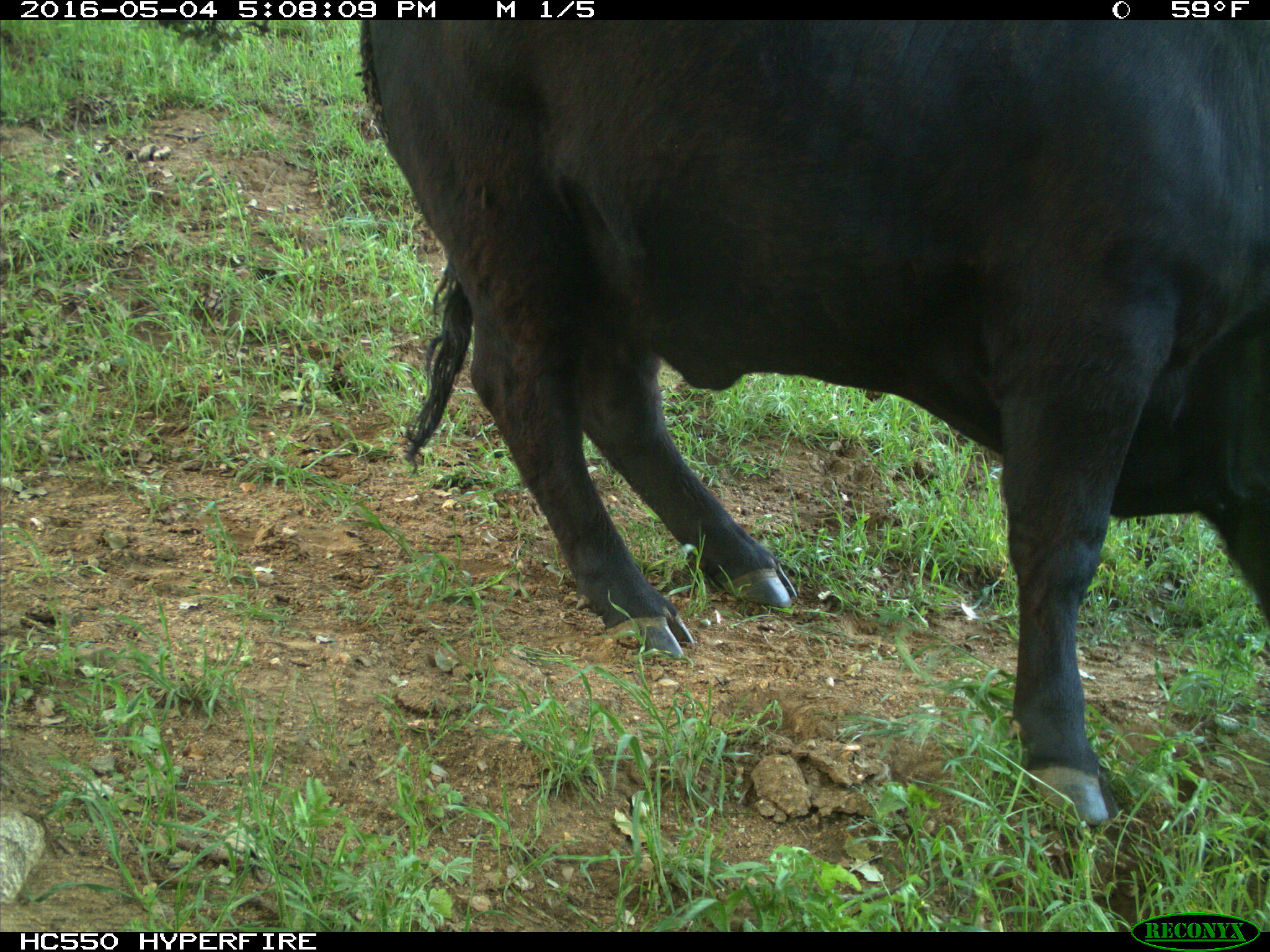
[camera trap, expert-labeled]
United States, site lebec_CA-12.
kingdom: Animalia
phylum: Chordata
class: Mammalia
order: Artiodactyla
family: Bovidae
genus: Bos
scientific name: Bos taurus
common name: domestic cow